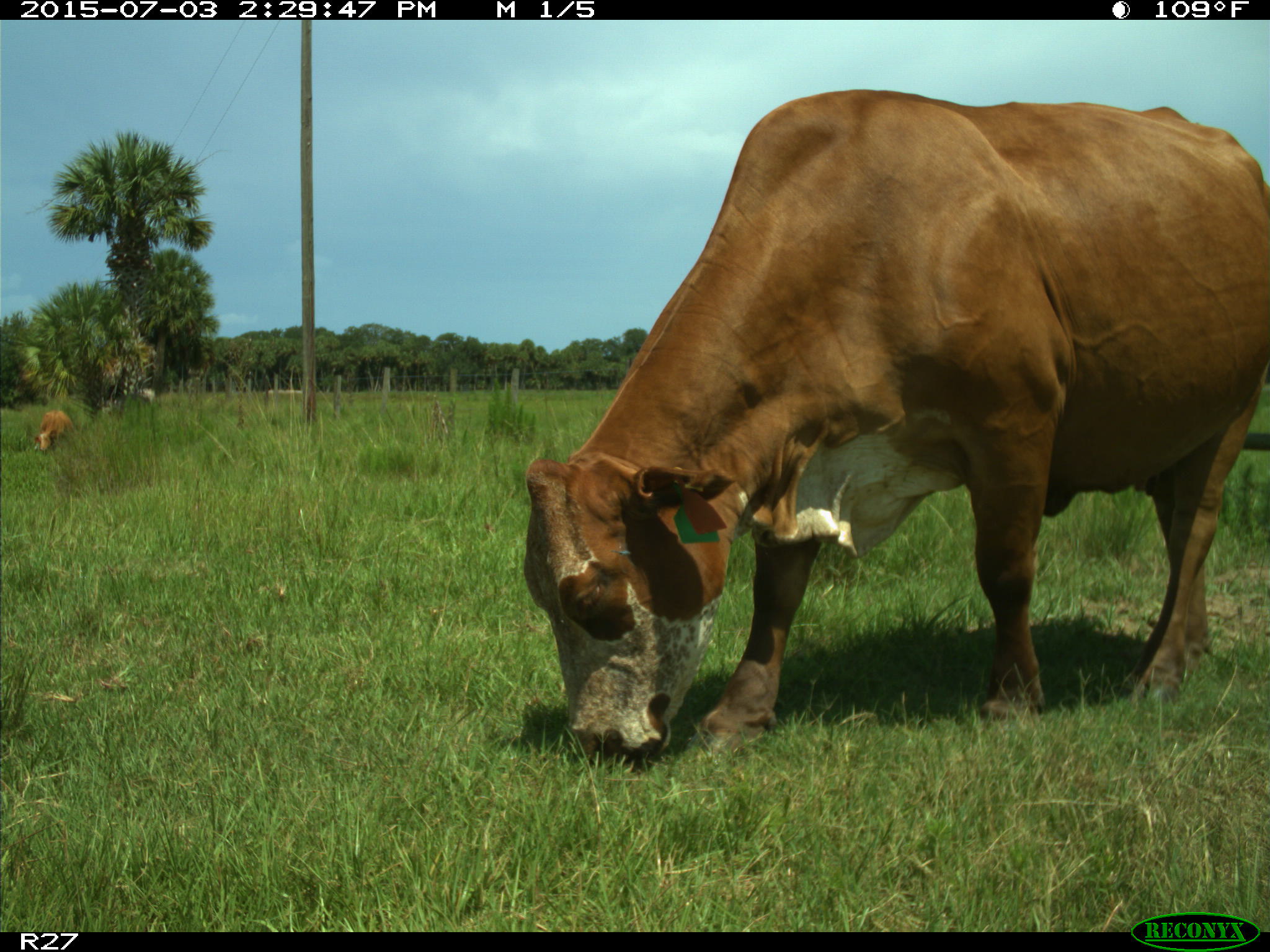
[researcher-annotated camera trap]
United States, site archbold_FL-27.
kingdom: Animalia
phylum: Chordata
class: Mammalia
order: Artiodactyla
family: Bovidae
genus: Bos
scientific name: Bos taurus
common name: domestic cow